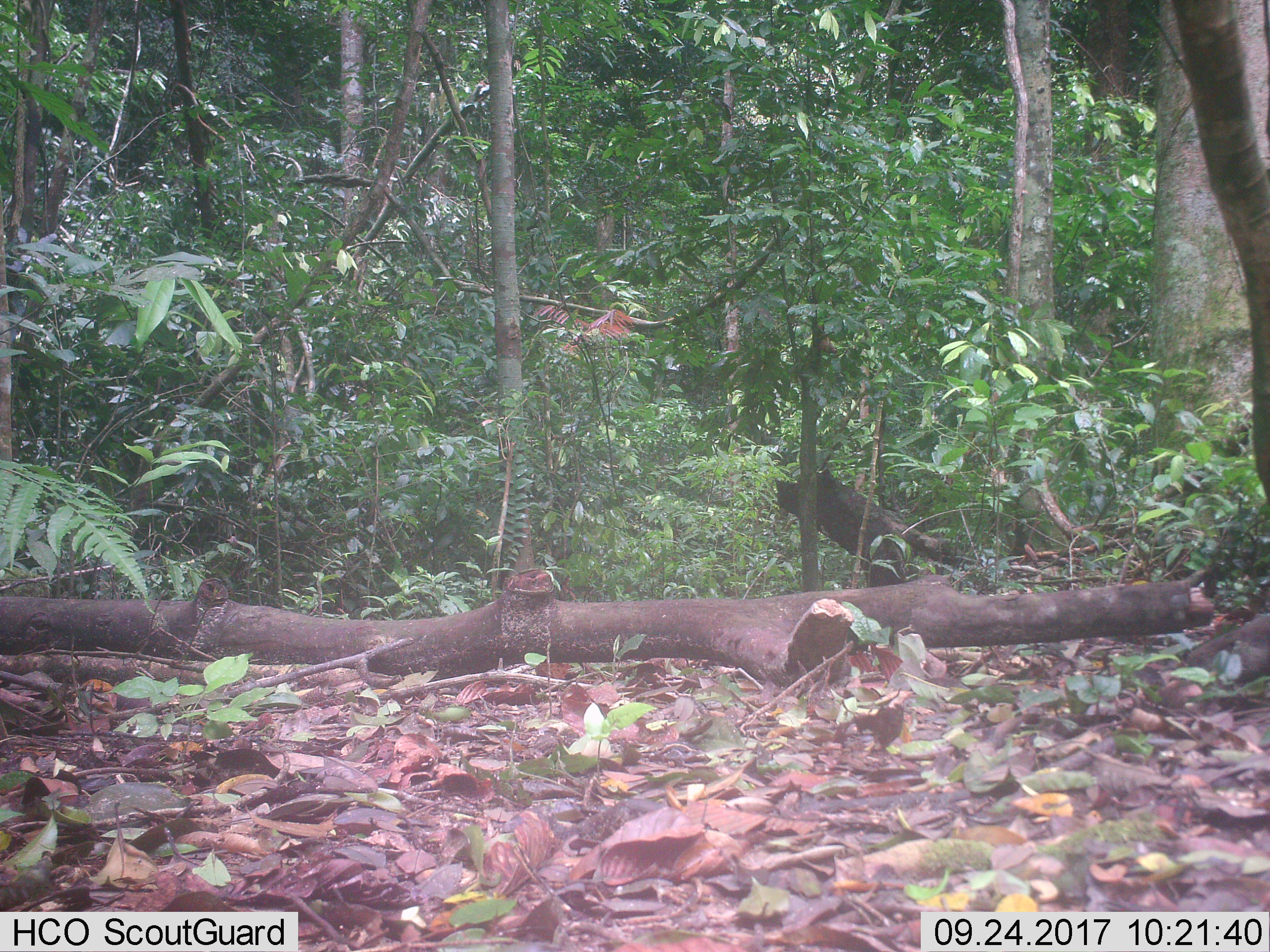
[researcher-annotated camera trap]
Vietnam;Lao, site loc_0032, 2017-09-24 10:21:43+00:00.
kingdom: Animalia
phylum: Chordata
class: Mammalia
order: Primates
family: Cercopithecidae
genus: Macaca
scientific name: Macaca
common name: macaque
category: unidentified macaque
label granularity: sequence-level